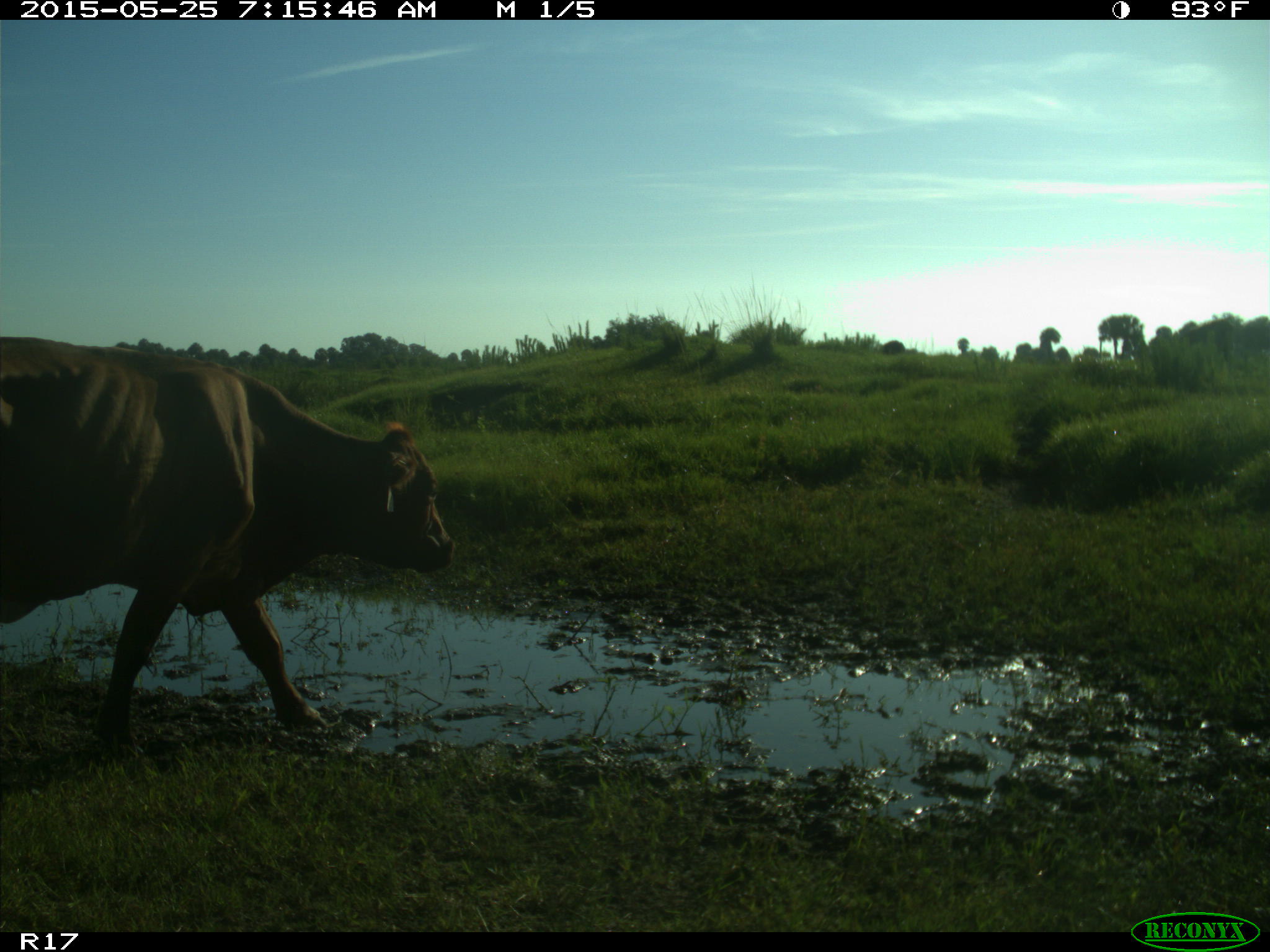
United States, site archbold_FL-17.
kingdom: Animalia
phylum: Chordata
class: Mammalia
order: Artiodactyla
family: Bovidae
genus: Bos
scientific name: Bos taurus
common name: domestic cow